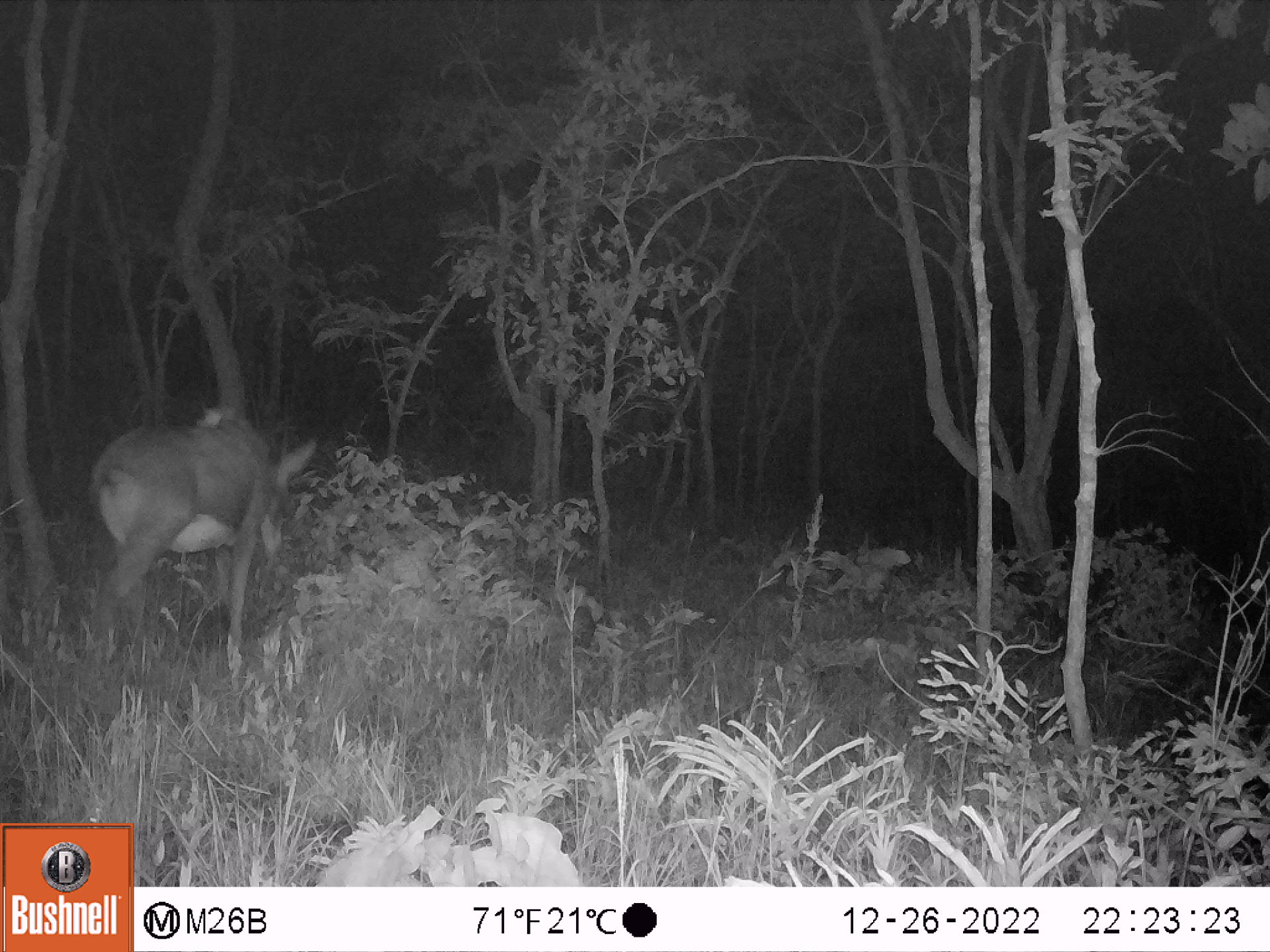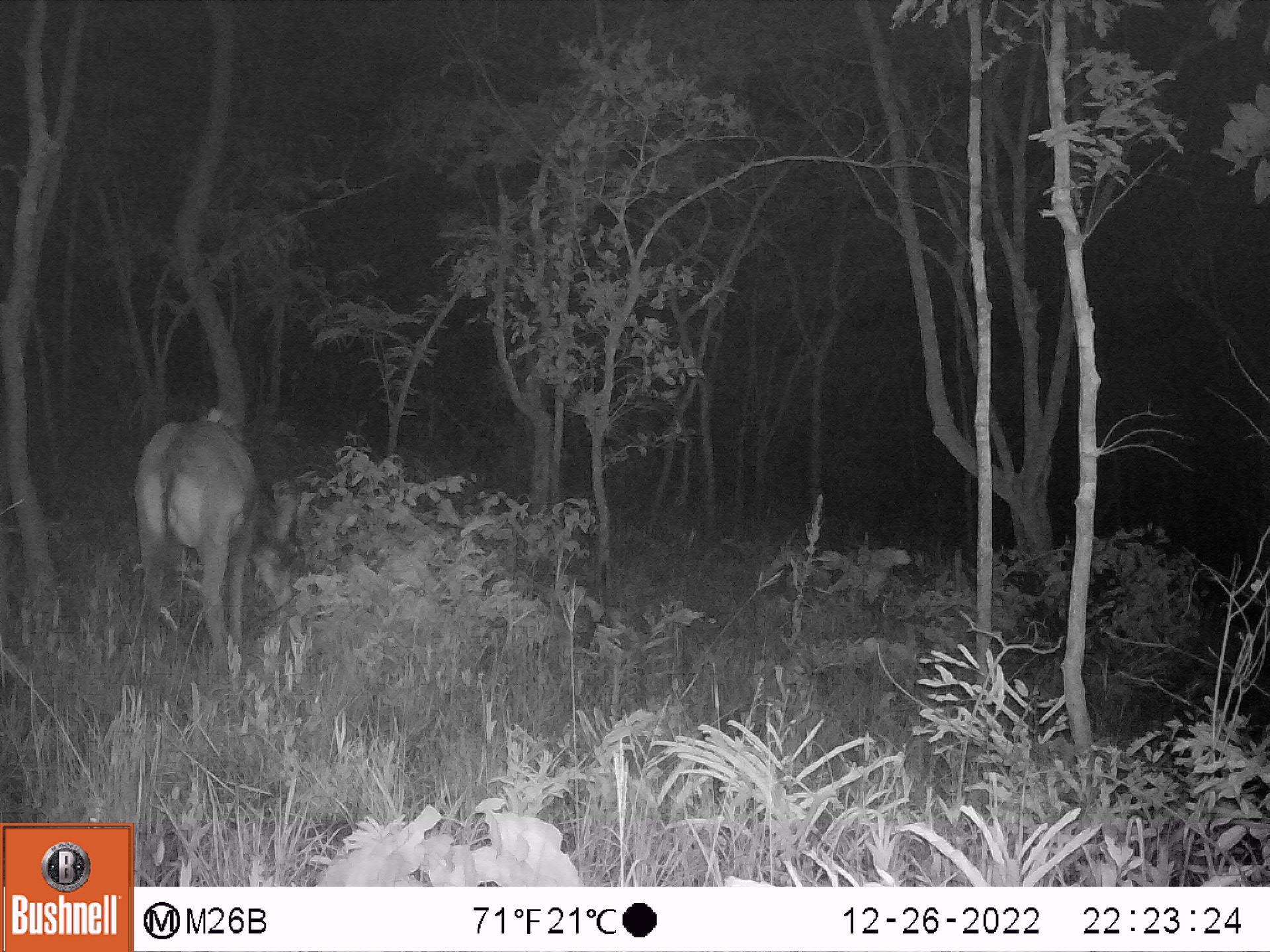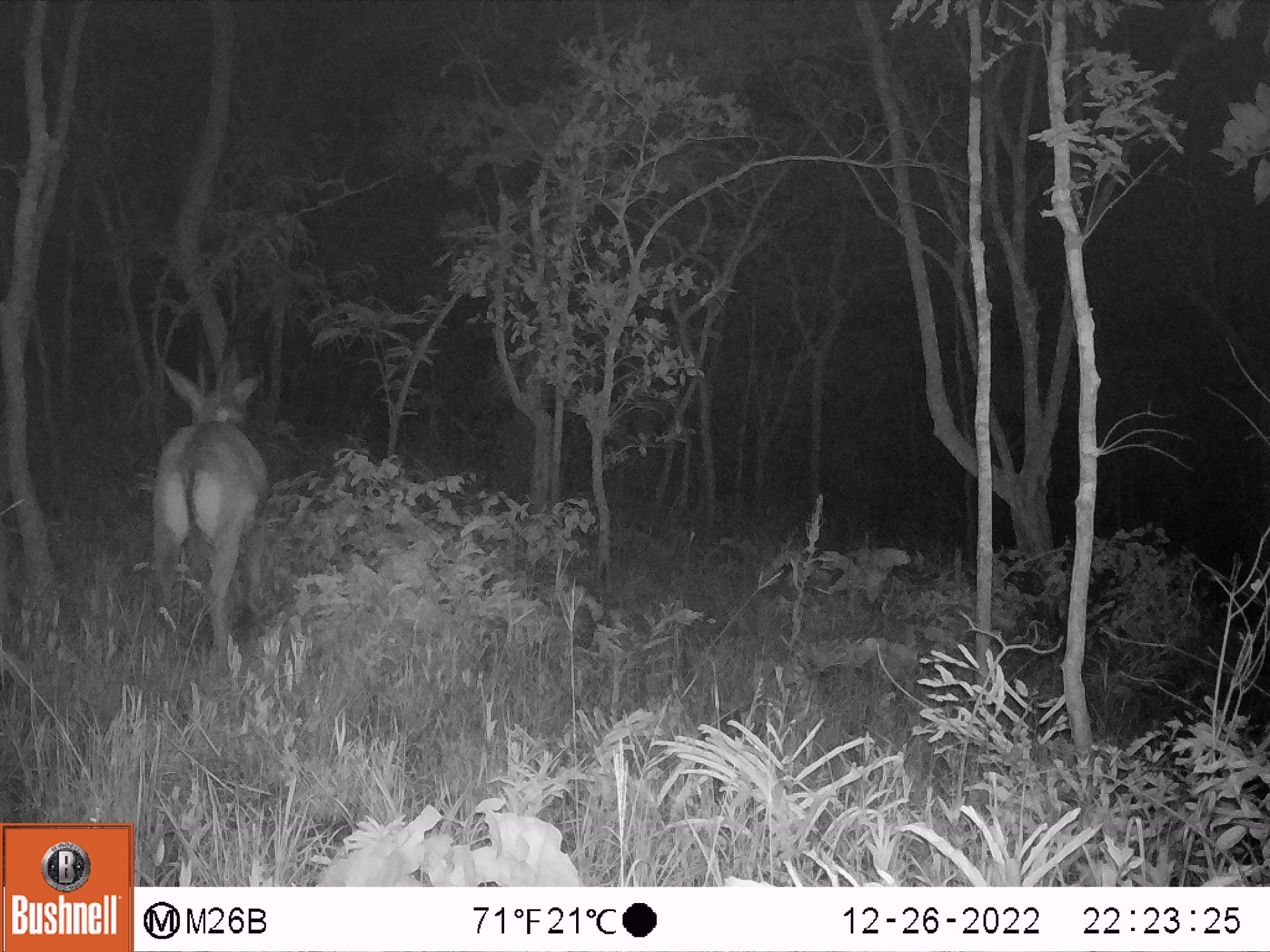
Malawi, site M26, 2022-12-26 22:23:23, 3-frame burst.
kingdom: Animalia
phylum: Chordata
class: Mammalia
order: Artiodactyla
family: Bovidae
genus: Hippotragus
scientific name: Hippotragus niger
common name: sable antelope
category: sable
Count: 1.